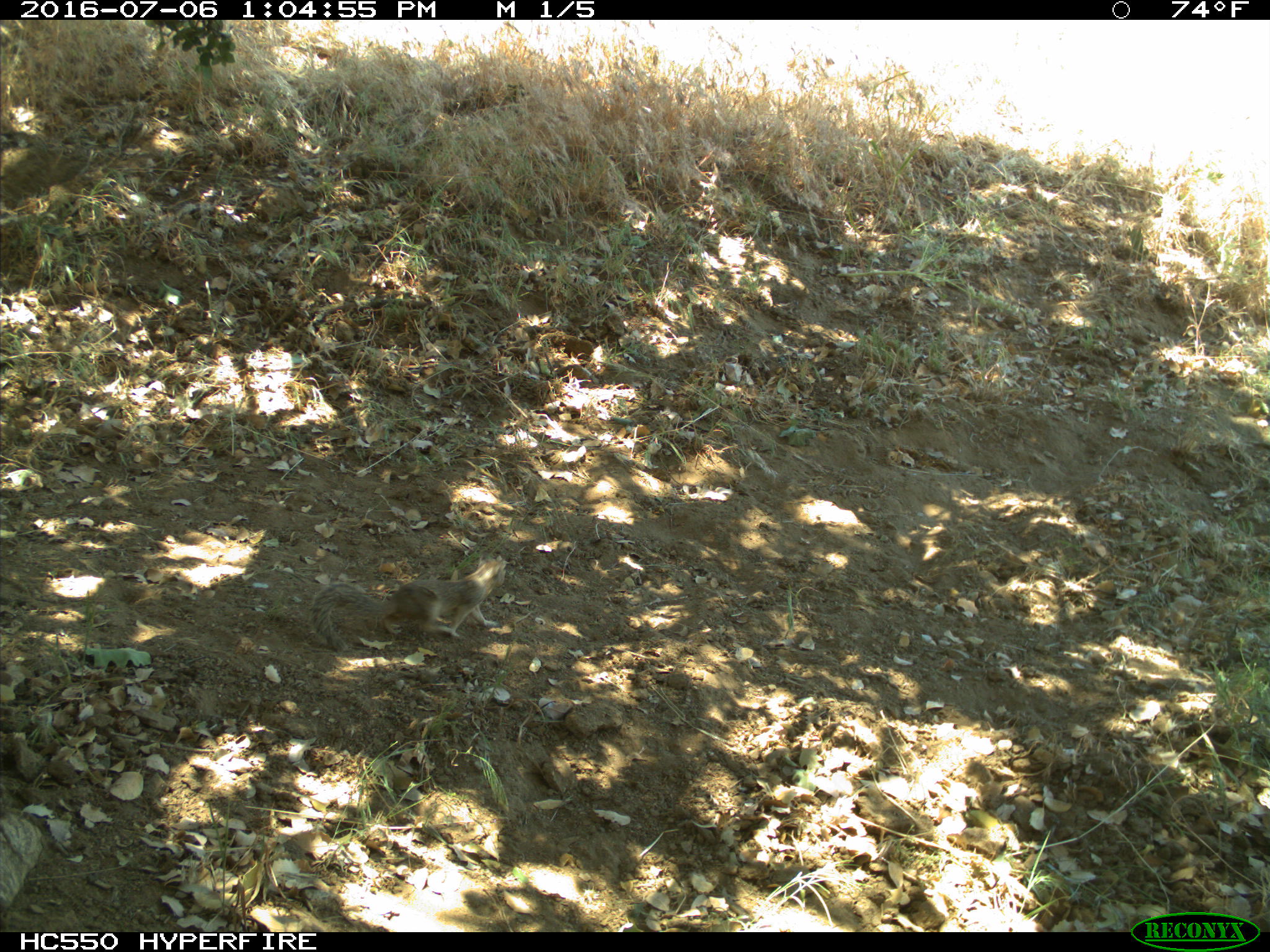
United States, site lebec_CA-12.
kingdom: Animalia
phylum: Chordata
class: Mammalia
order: Rodentia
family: Sciuridae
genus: Otospermophilus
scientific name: Otospermophilus beecheyi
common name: california ground squirrel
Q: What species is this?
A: Otospermophilus beecheyi (california ground squirrel).